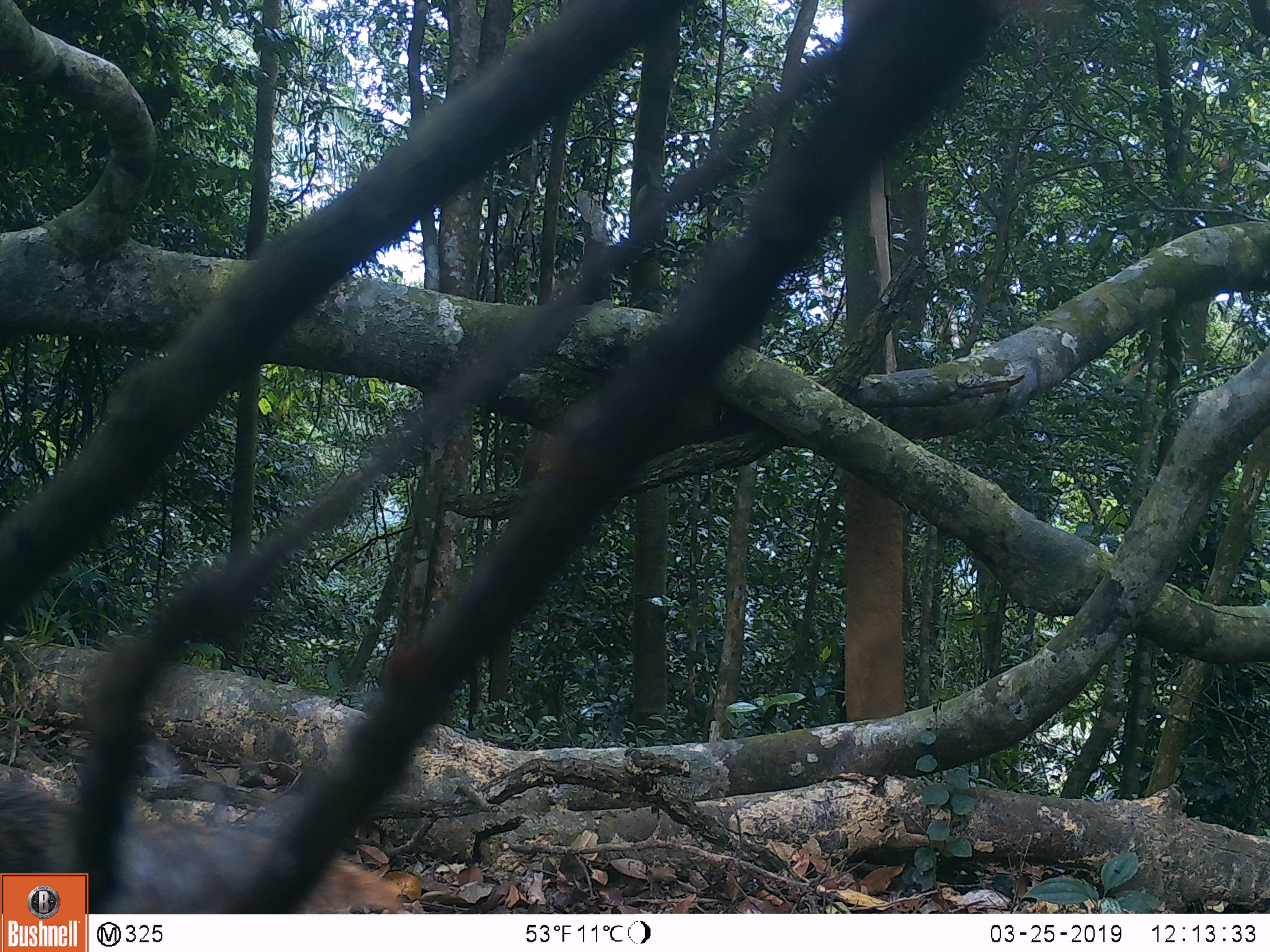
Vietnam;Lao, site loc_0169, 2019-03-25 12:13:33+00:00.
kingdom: Animalia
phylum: Chordata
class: Mammalia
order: Carnivora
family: Herpestidae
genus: Urva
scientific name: Urva urva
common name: crab-eating mongoose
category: crab eating mongoose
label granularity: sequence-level